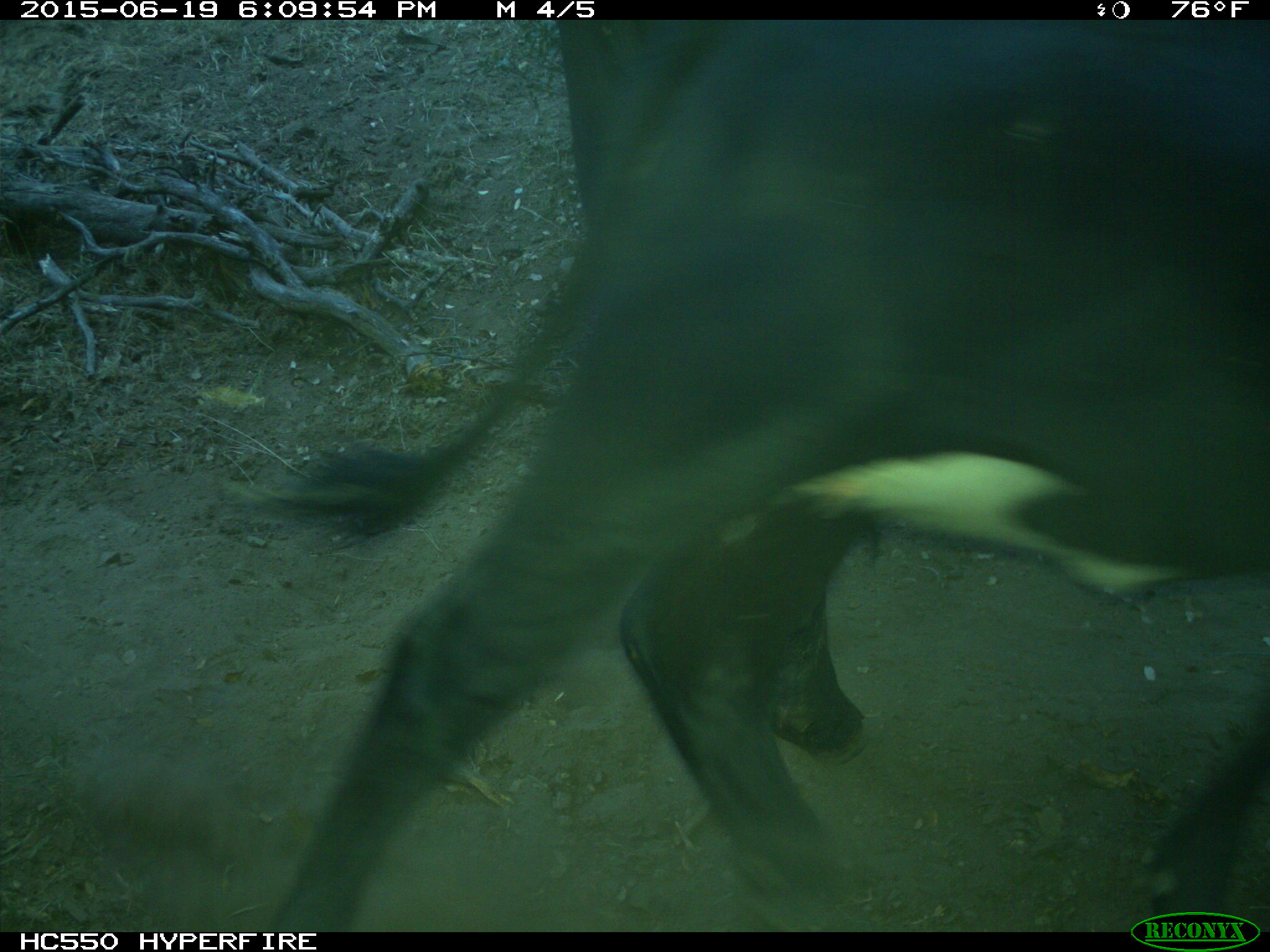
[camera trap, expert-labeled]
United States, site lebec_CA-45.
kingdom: Animalia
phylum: Chordata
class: Mammalia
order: Artiodactyla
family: Bovidae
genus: Bos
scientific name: Bos taurus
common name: domestic cow